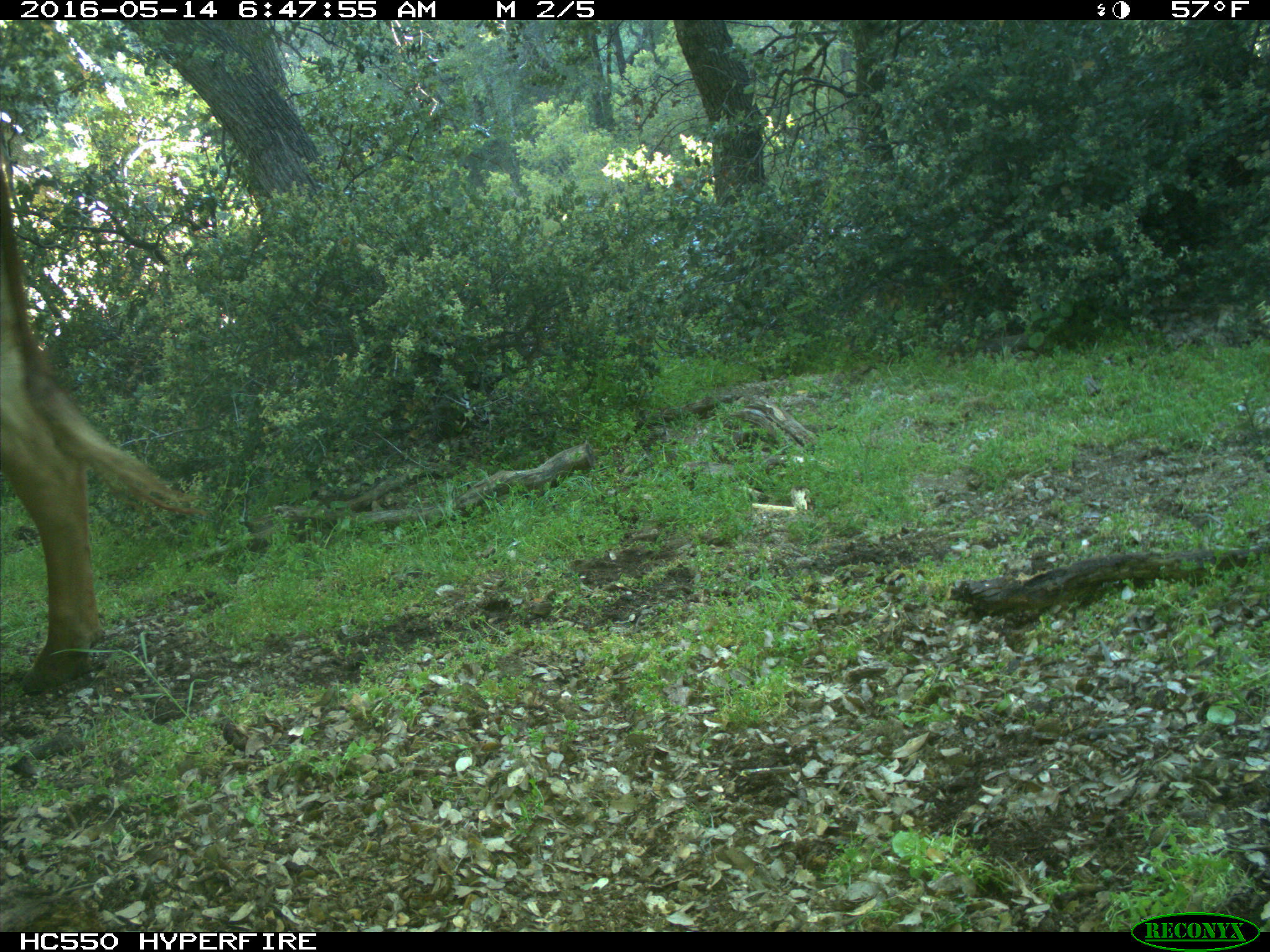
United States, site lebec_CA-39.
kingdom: Animalia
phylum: Chordata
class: Mammalia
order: Artiodactyla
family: Bovidae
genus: Bos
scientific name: Bos taurus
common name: domestic cow